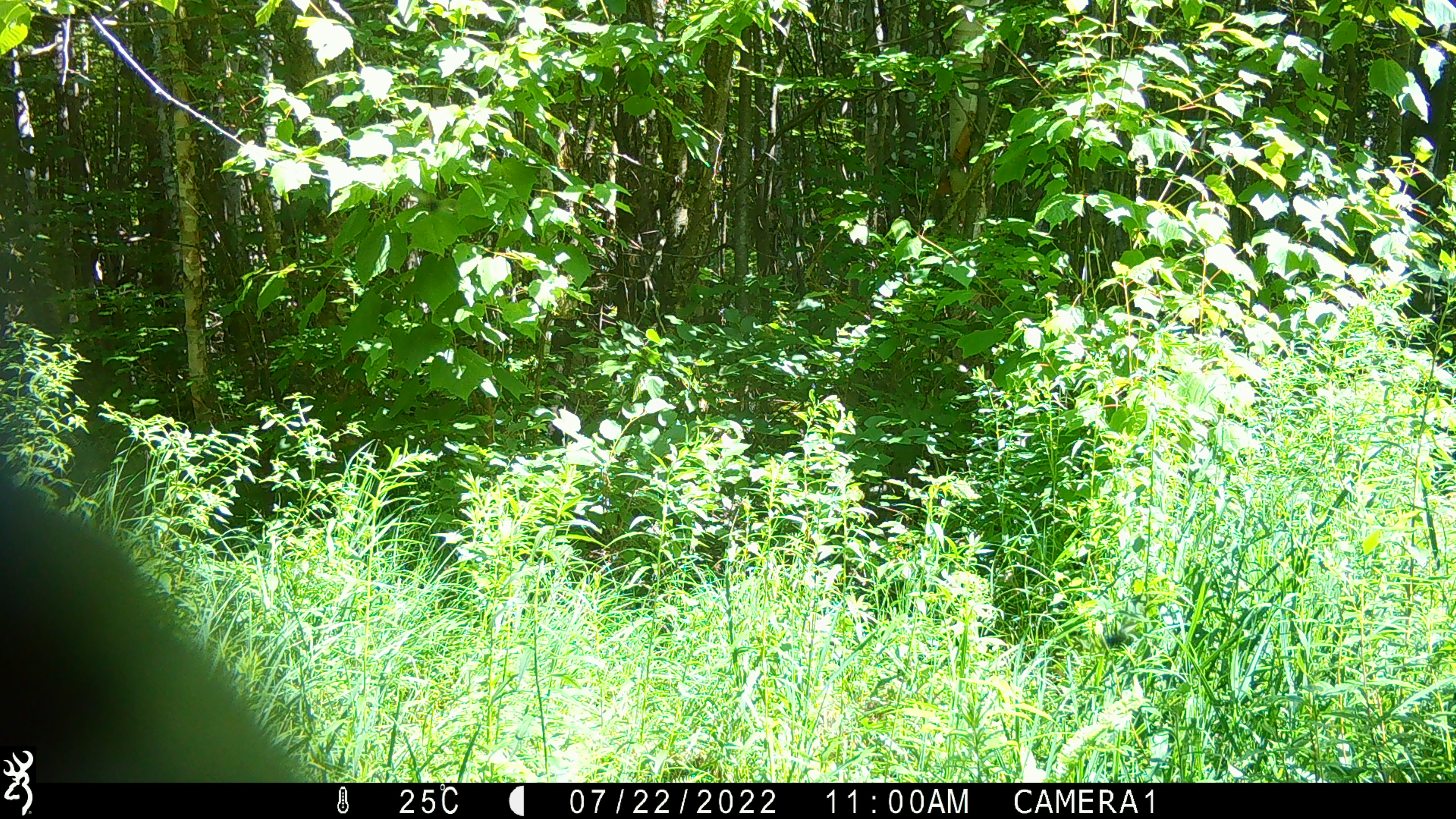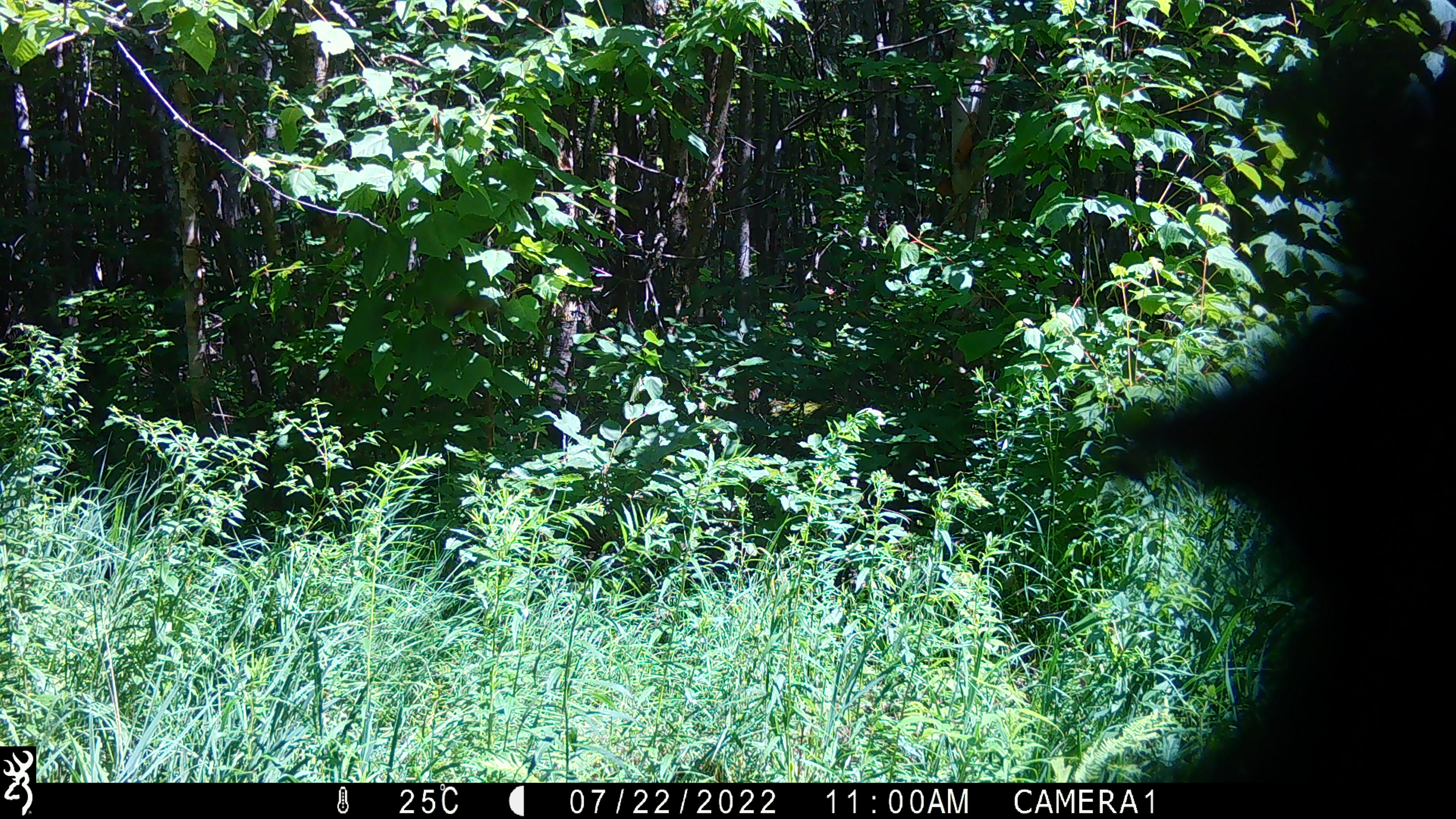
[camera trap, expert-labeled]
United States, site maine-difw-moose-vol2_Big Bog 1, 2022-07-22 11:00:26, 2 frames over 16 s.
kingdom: Animalia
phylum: Chordata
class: Mammalia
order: Carnivora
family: Ursidae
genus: Ursus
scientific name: Ursus americanus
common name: black bear